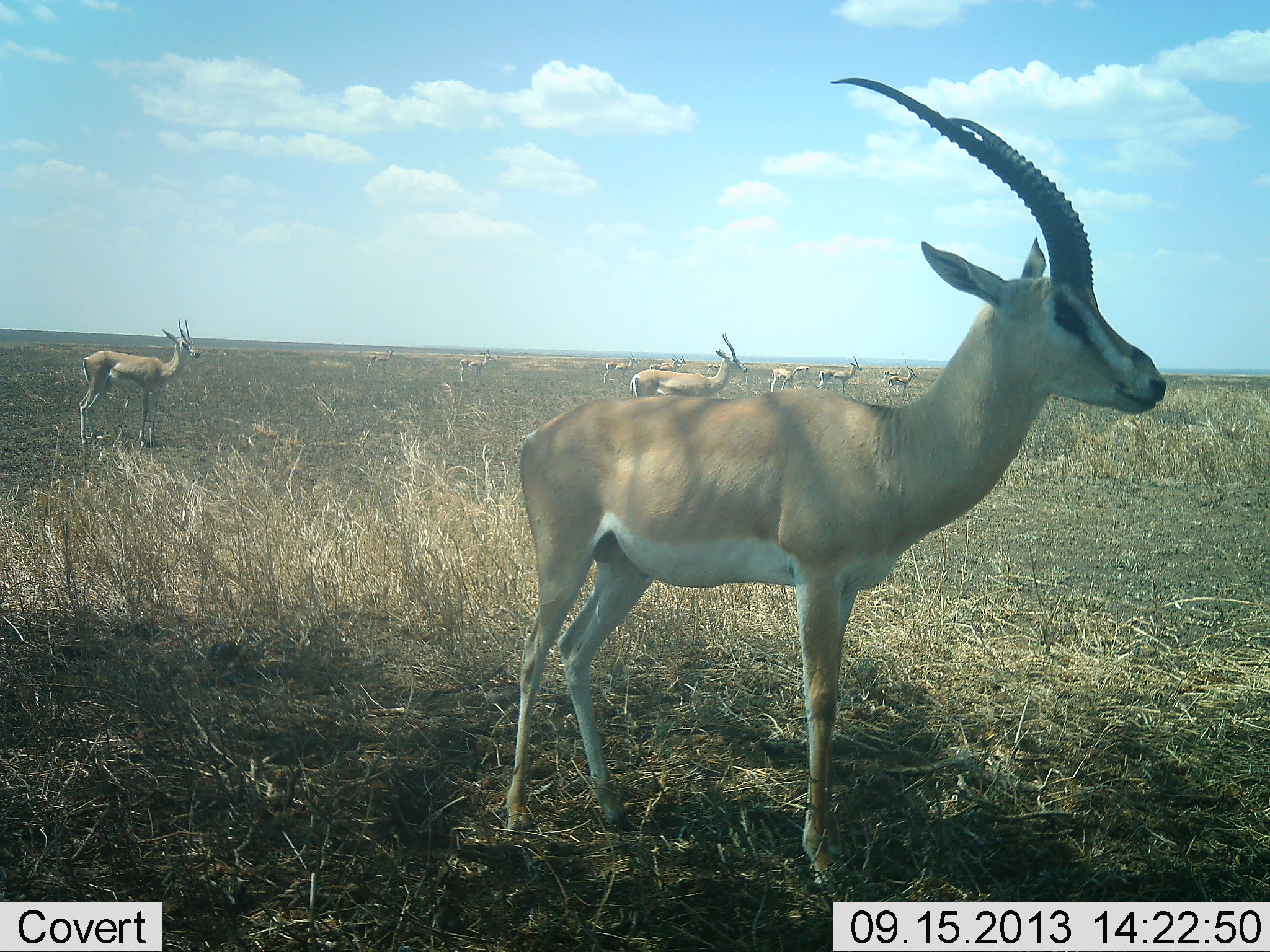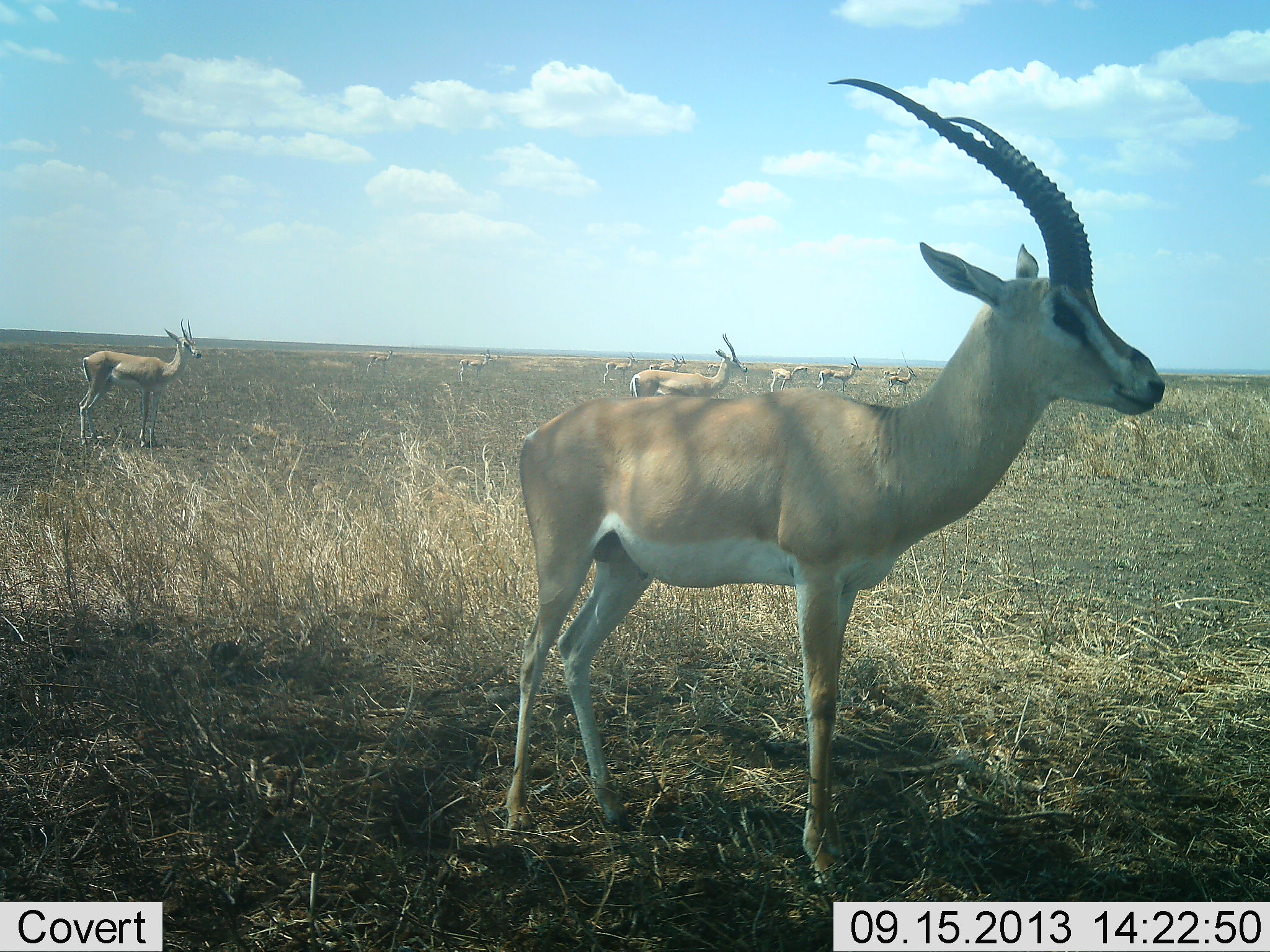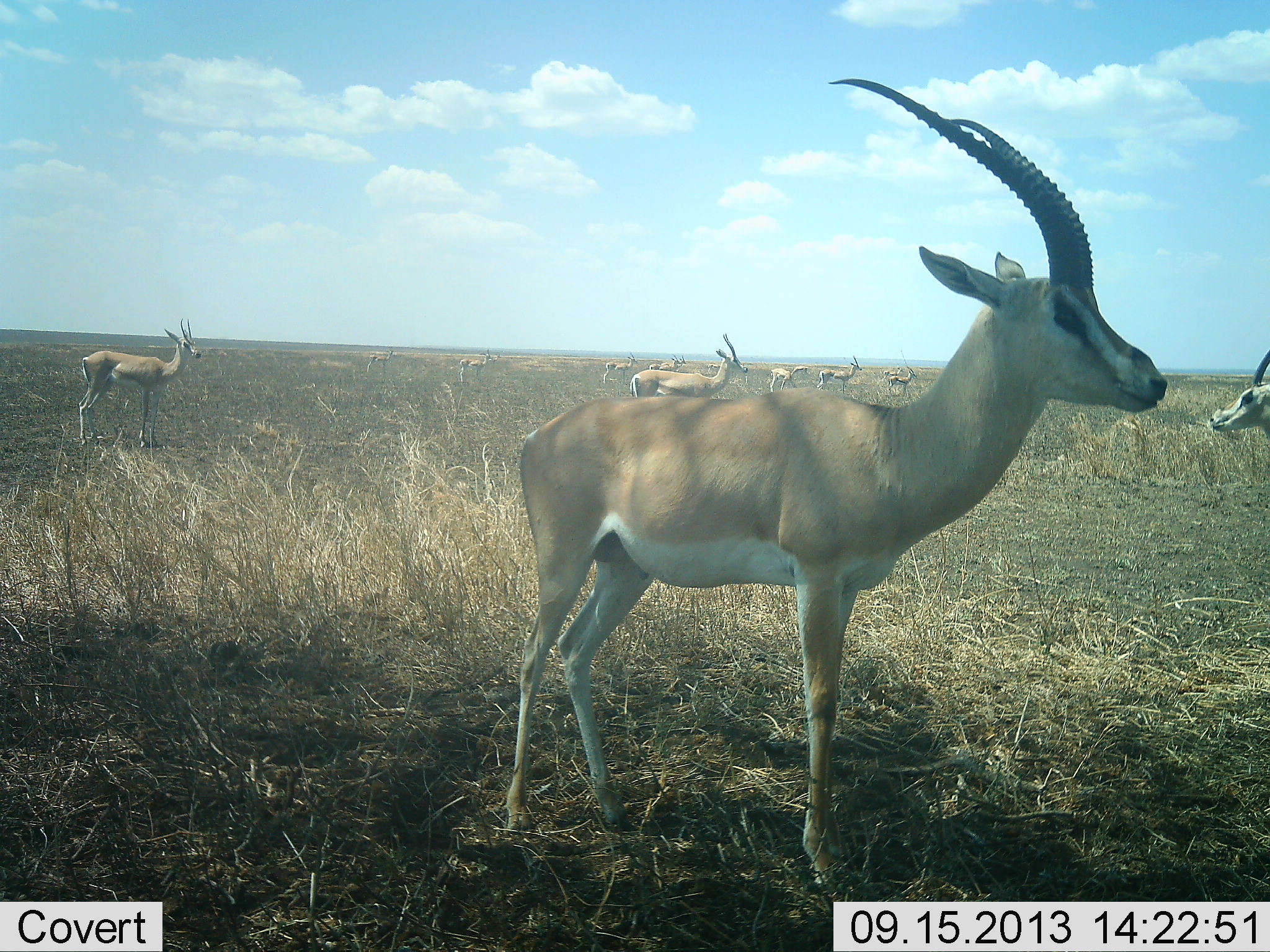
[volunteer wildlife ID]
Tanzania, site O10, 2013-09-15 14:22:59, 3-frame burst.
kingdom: Animalia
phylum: Chordata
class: Mammalia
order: Artiodactyla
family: Bovidae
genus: Nanger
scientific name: Nanger granti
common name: grant's gazelle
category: gazellegrants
Gazellegrants (grant's gazelle) (Nanger granti), count 11-50. Behavior (volunteer vote fractions): standing 88%, resting 6%, moving 31%, interacting 3%. Young present (vote fraction): 0%. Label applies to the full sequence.